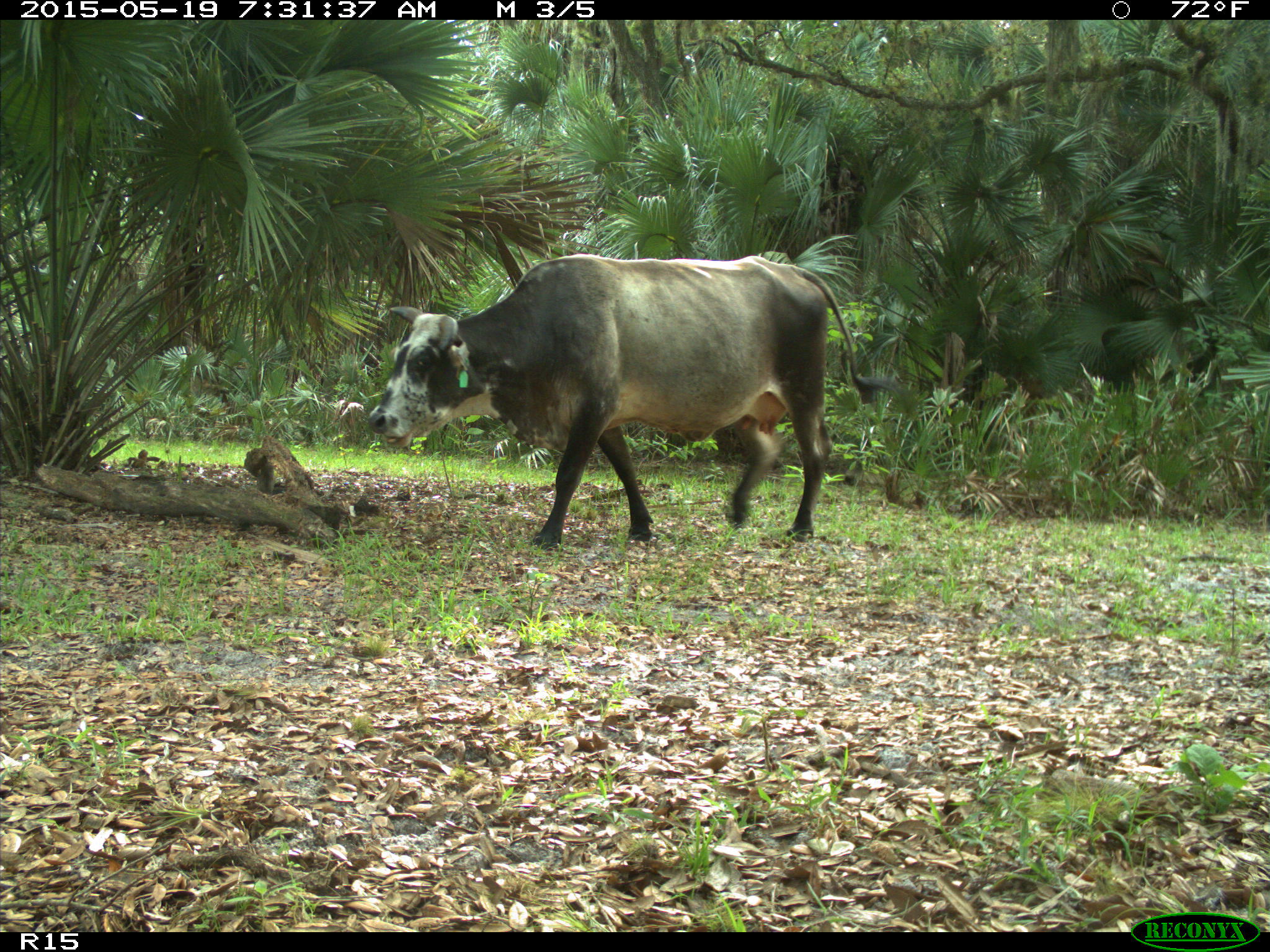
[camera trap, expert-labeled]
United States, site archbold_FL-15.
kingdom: Animalia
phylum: Chordata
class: Mammalia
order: Artiodactyla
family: Bovidae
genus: Bos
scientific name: Bos taurus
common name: domestic cow